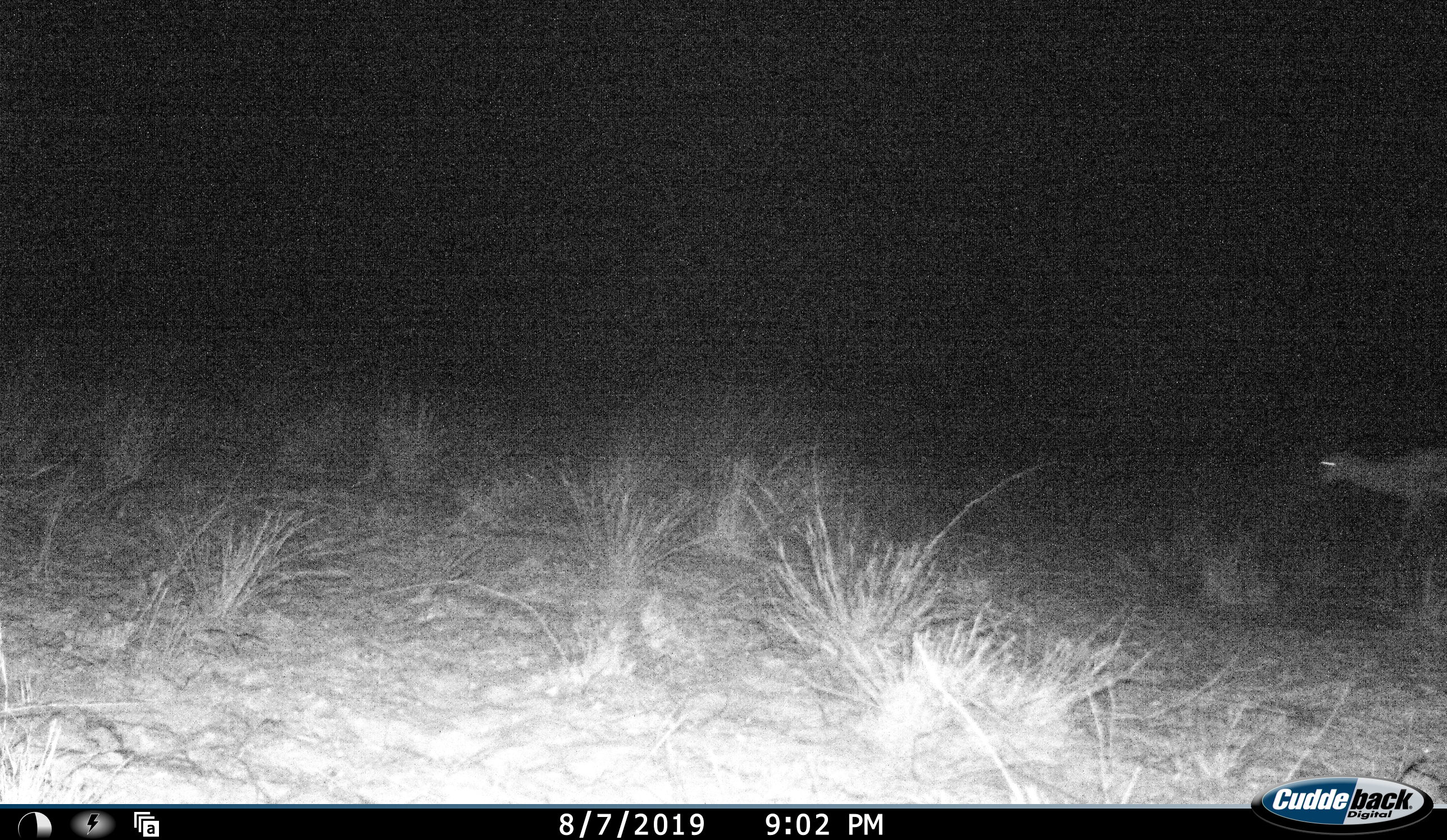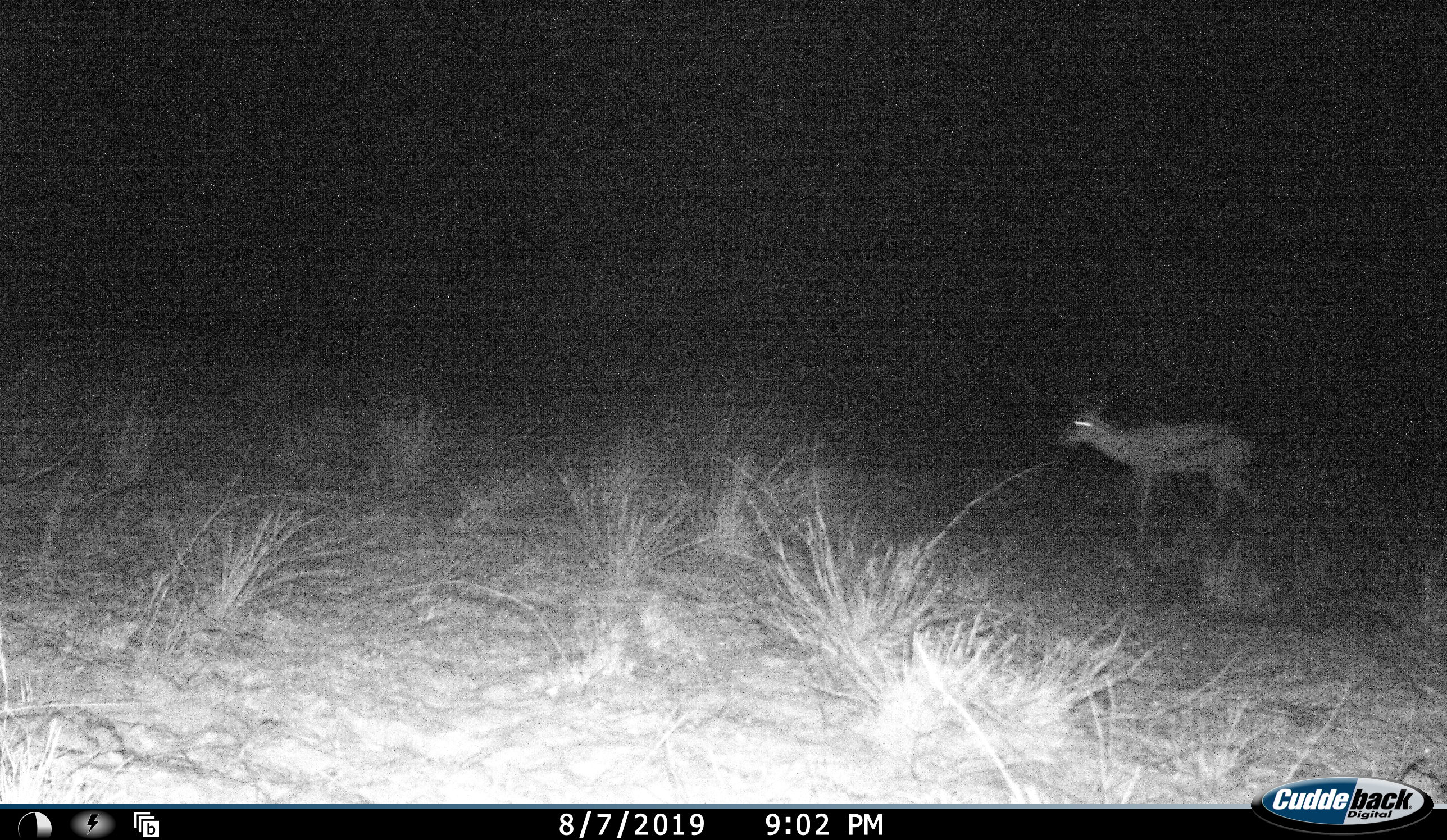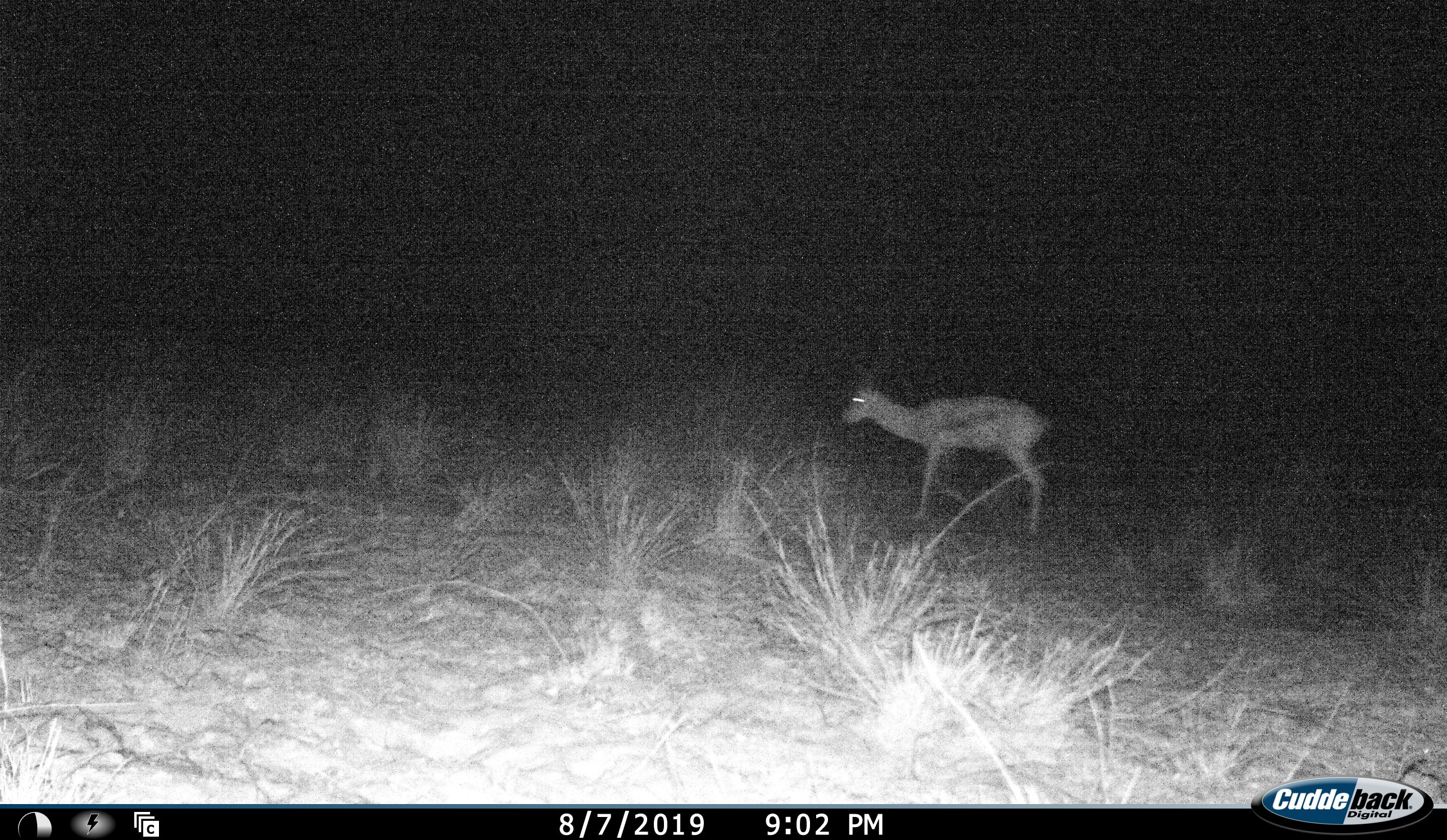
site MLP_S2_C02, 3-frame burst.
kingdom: Animalia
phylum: Chordata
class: Mammalia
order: Artiodactyla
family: Bovidae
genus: Antidorcas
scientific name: Antidorcas marsupialis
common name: springbok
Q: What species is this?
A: Springbok (Antidorcas marsupialis).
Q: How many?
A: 1.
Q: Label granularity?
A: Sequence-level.